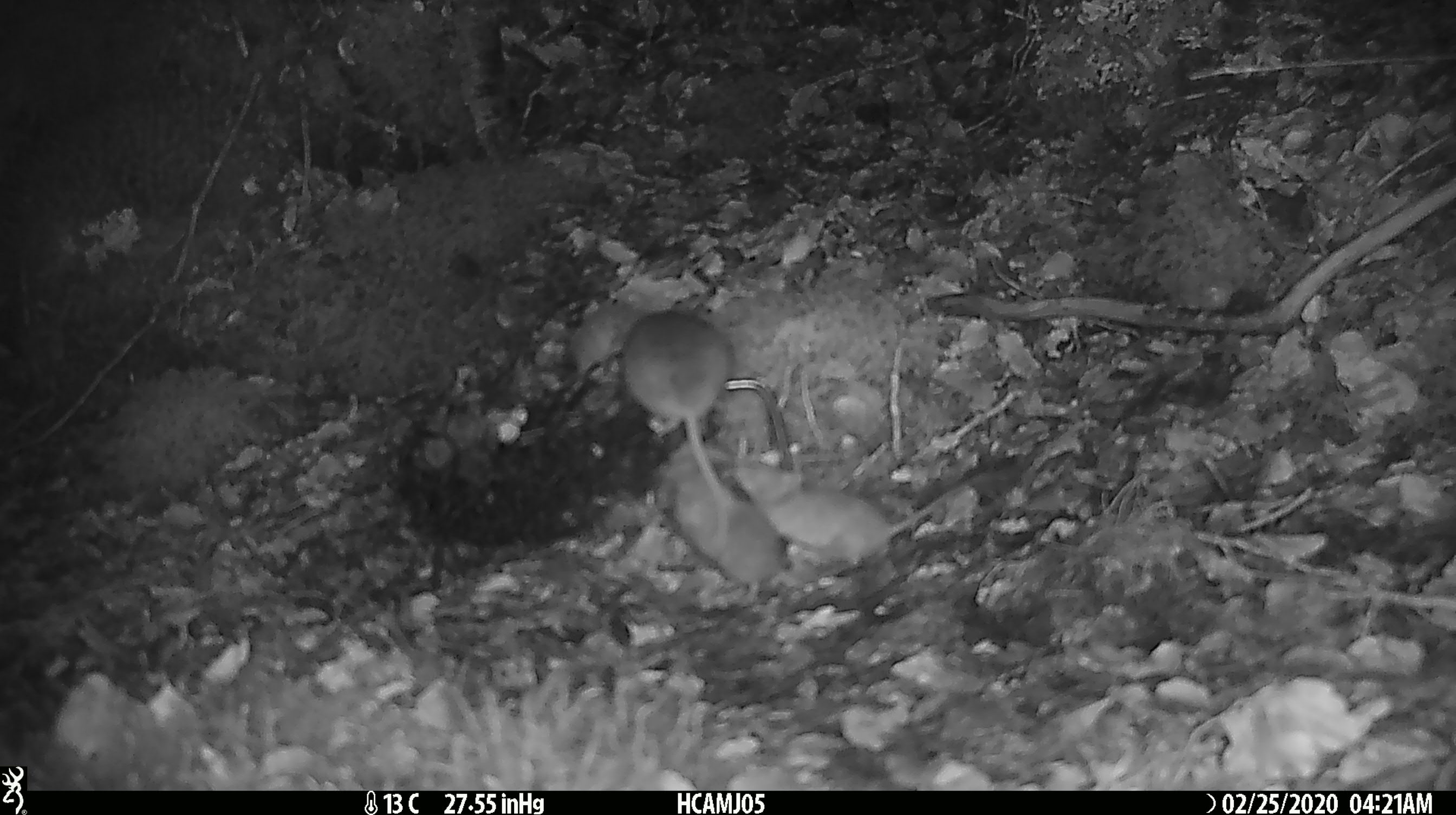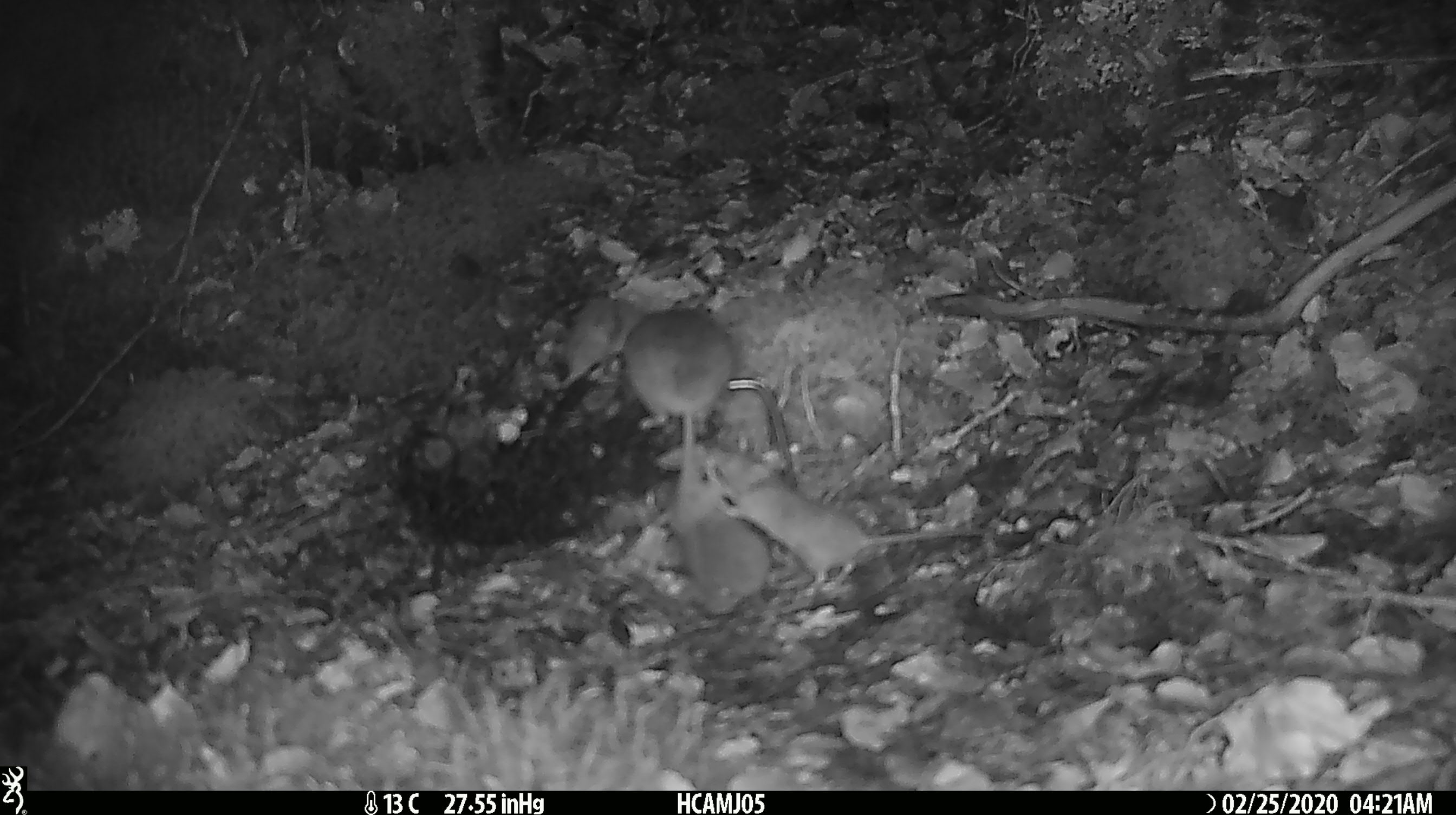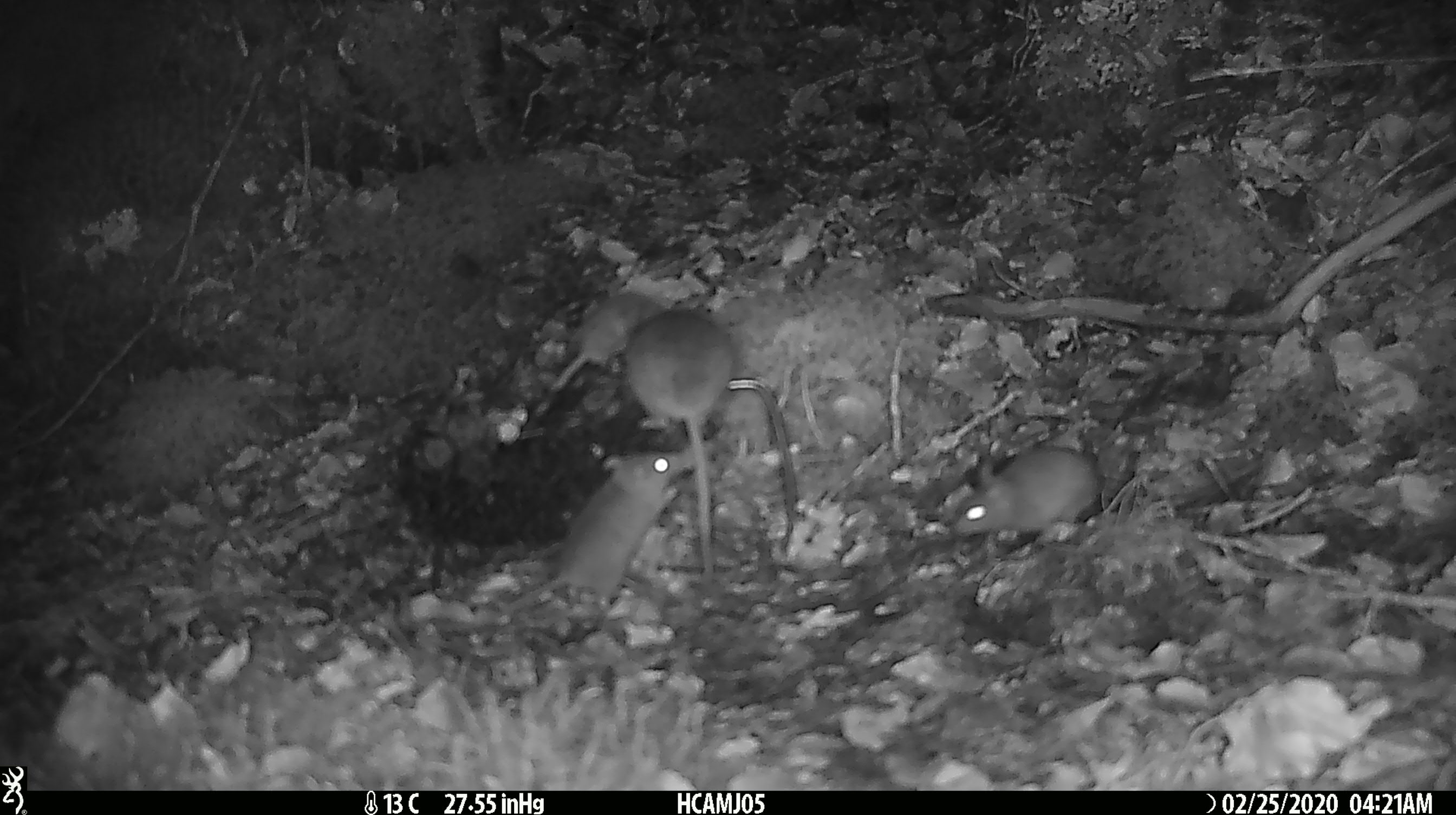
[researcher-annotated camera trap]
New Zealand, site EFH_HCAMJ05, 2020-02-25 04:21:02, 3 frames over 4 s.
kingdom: Animalia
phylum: Chordata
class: Mammalia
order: Rodentia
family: Muridae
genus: Mus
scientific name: Mus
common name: mouse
Mouse (Mus).